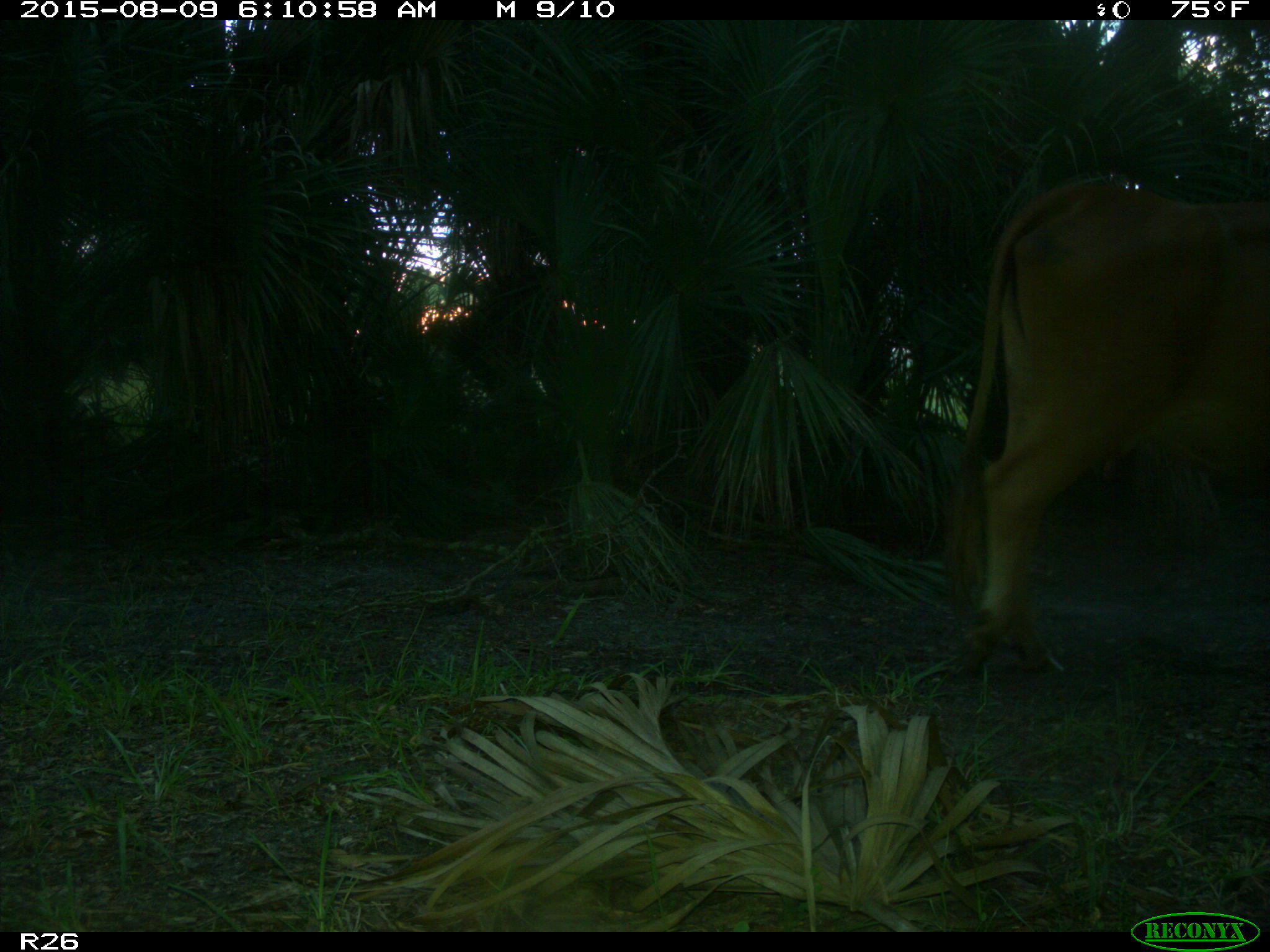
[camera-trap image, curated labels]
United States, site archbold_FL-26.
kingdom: Animalia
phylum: Chordata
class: Mammalia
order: Artiodactyla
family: Bovidae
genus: Bos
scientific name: Bos taurus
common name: domestic cow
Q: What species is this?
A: Bos taurus (domestic cow).